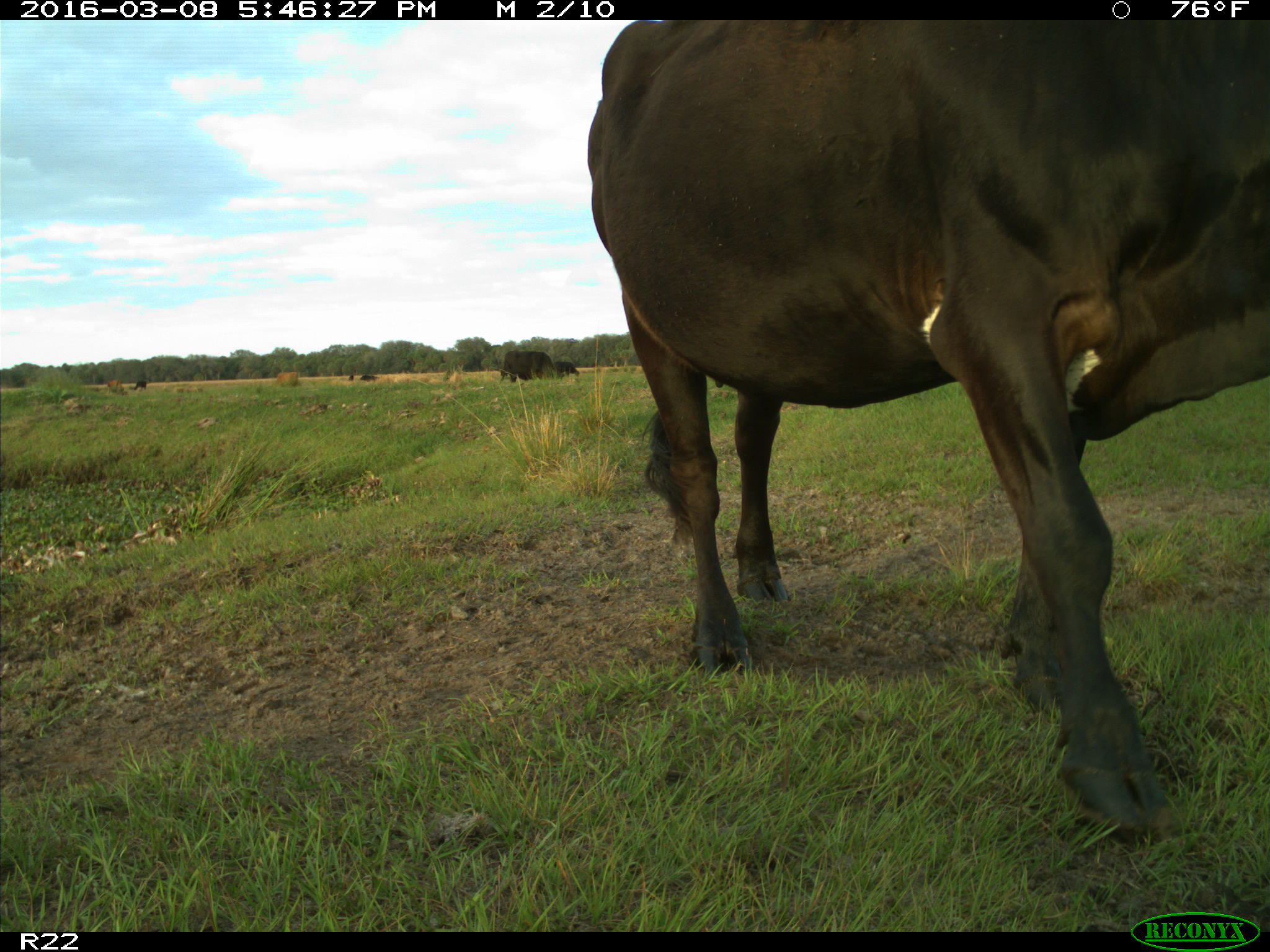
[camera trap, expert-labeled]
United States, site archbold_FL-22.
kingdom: Animalia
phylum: Chordata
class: Mammalia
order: Artiodactyla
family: Bovidae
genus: Bos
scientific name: Bos taurus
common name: domestic cow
Bos taurus (domestic cow).